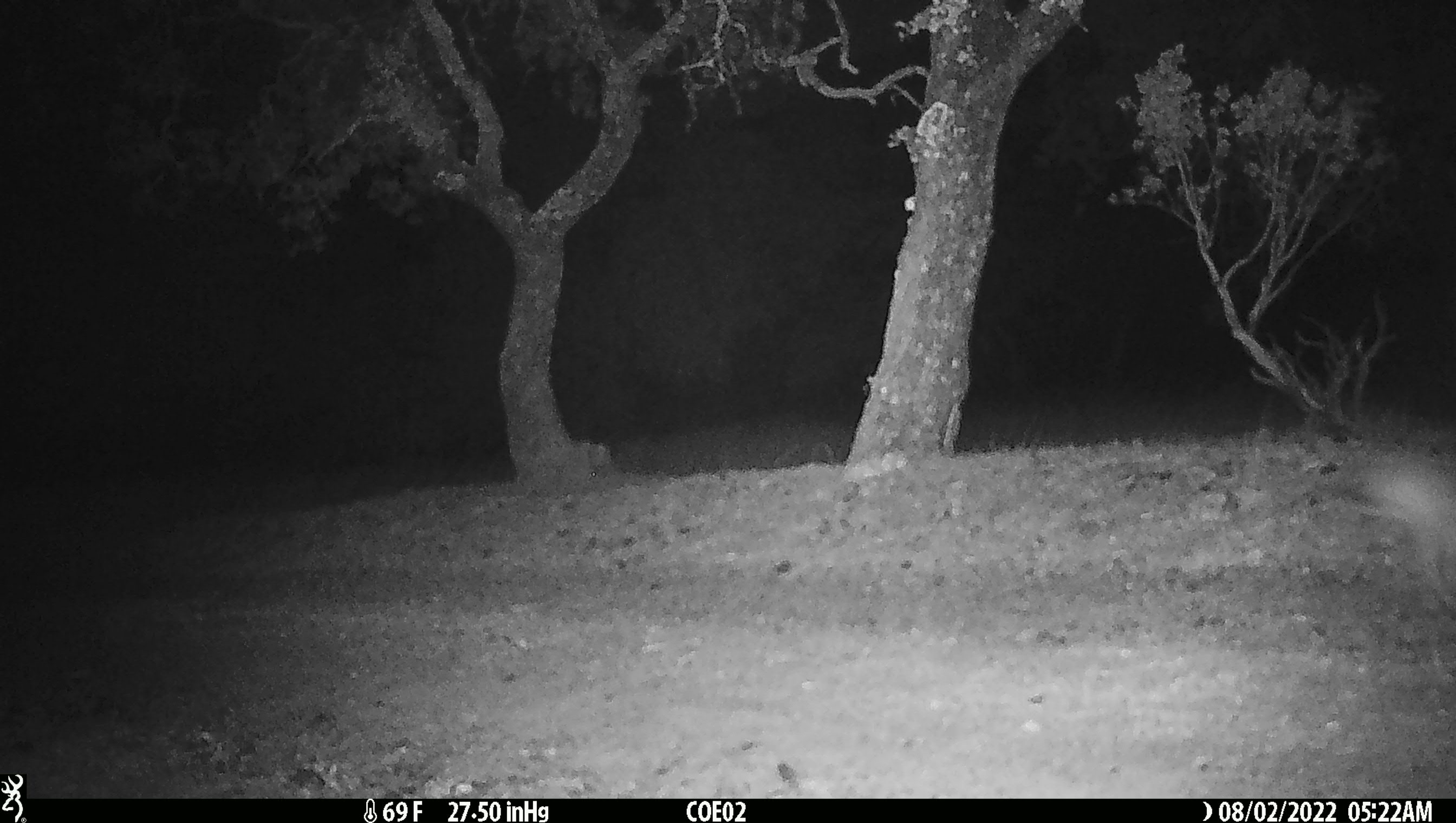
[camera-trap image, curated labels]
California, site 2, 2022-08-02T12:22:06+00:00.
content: unidentified animal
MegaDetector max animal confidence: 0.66